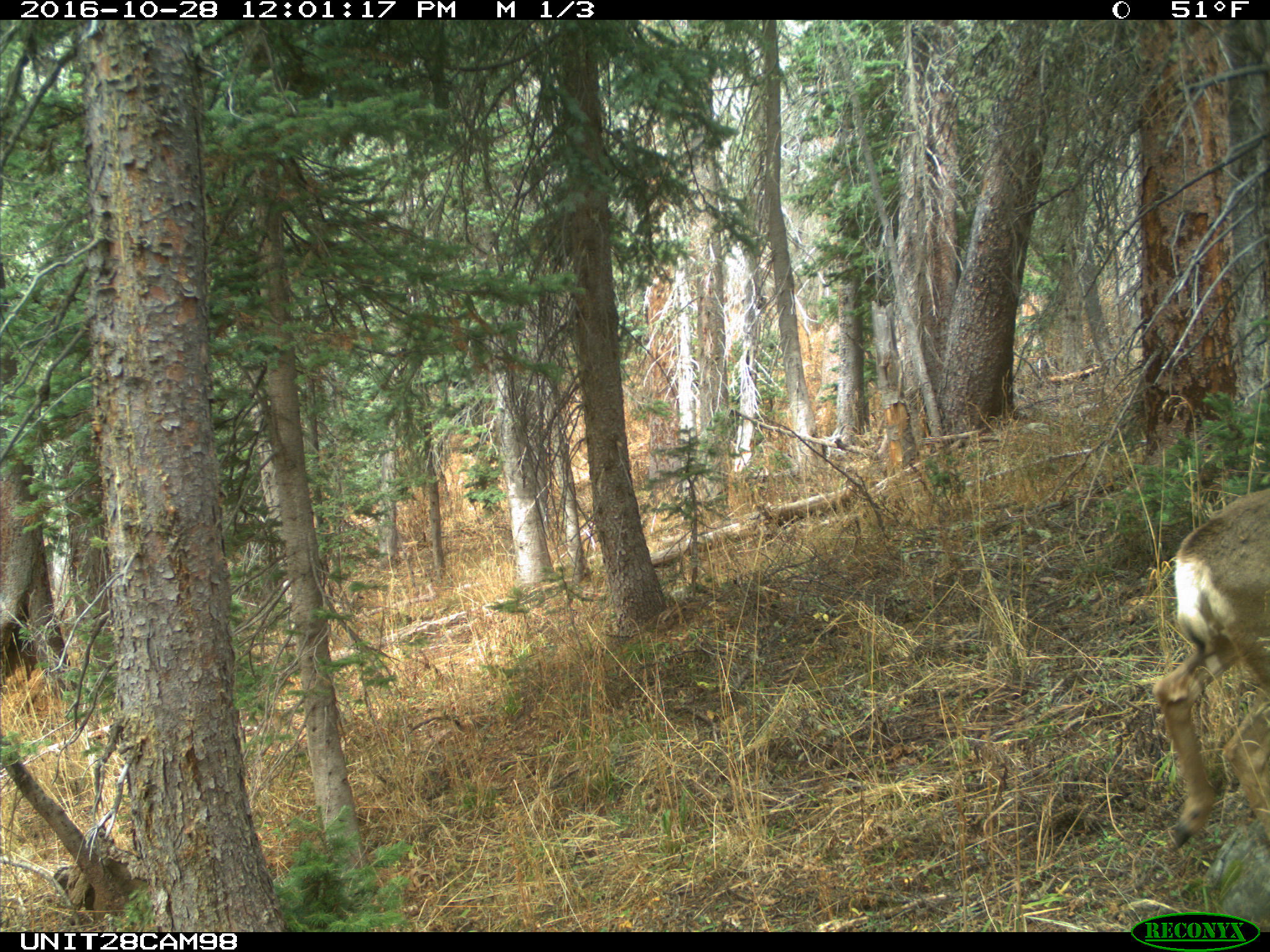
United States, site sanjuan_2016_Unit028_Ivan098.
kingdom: Animalia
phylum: Chordata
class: Mammalia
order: Artiodactyla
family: Cervidae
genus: Odocoileus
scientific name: Odocoileus hemionus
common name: mule deer